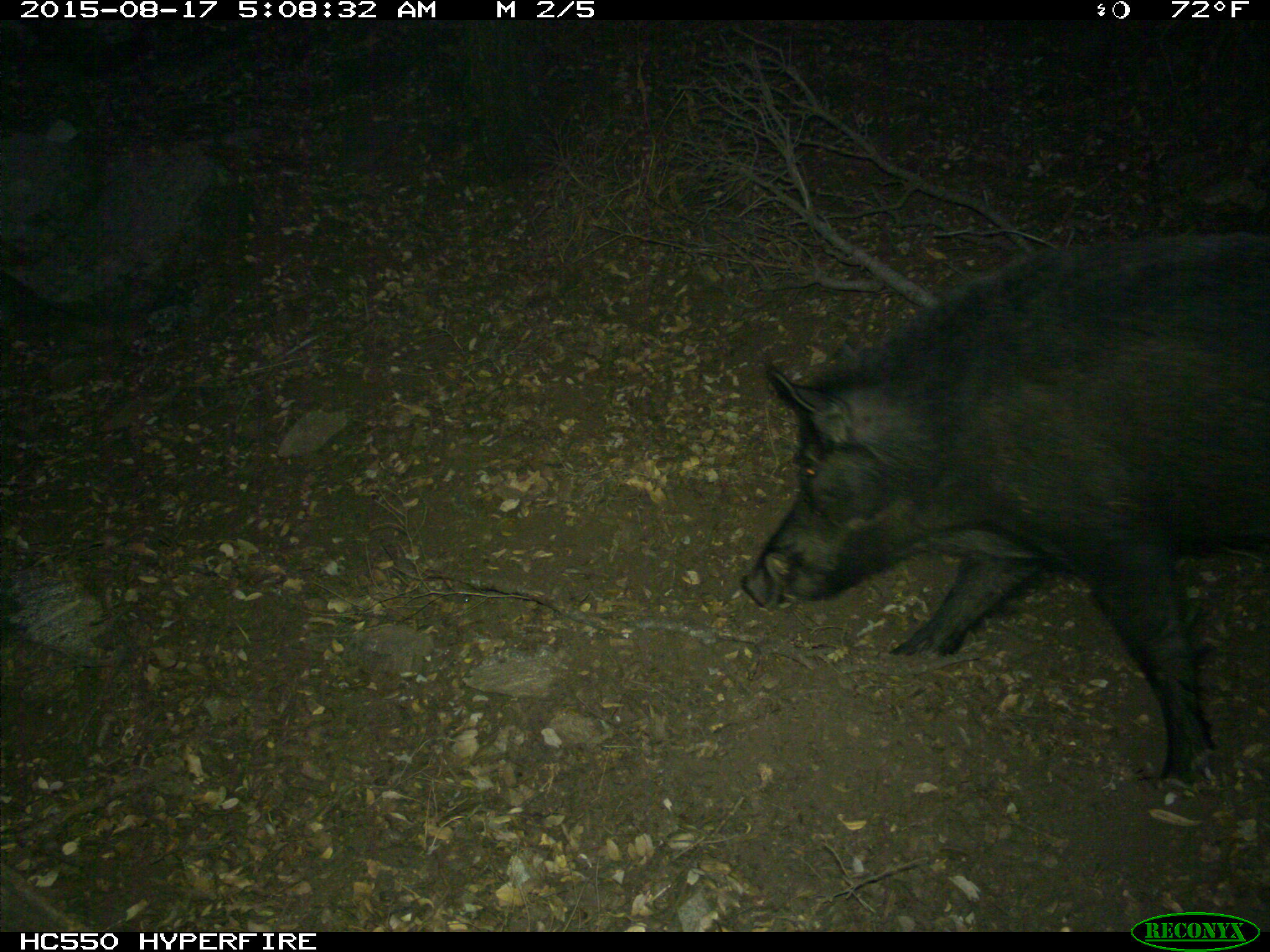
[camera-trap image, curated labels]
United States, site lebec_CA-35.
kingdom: Animalia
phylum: Chordata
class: Mammalia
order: Artiodactyla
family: Suidae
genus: Sus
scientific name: Sus scrofa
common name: wild boar